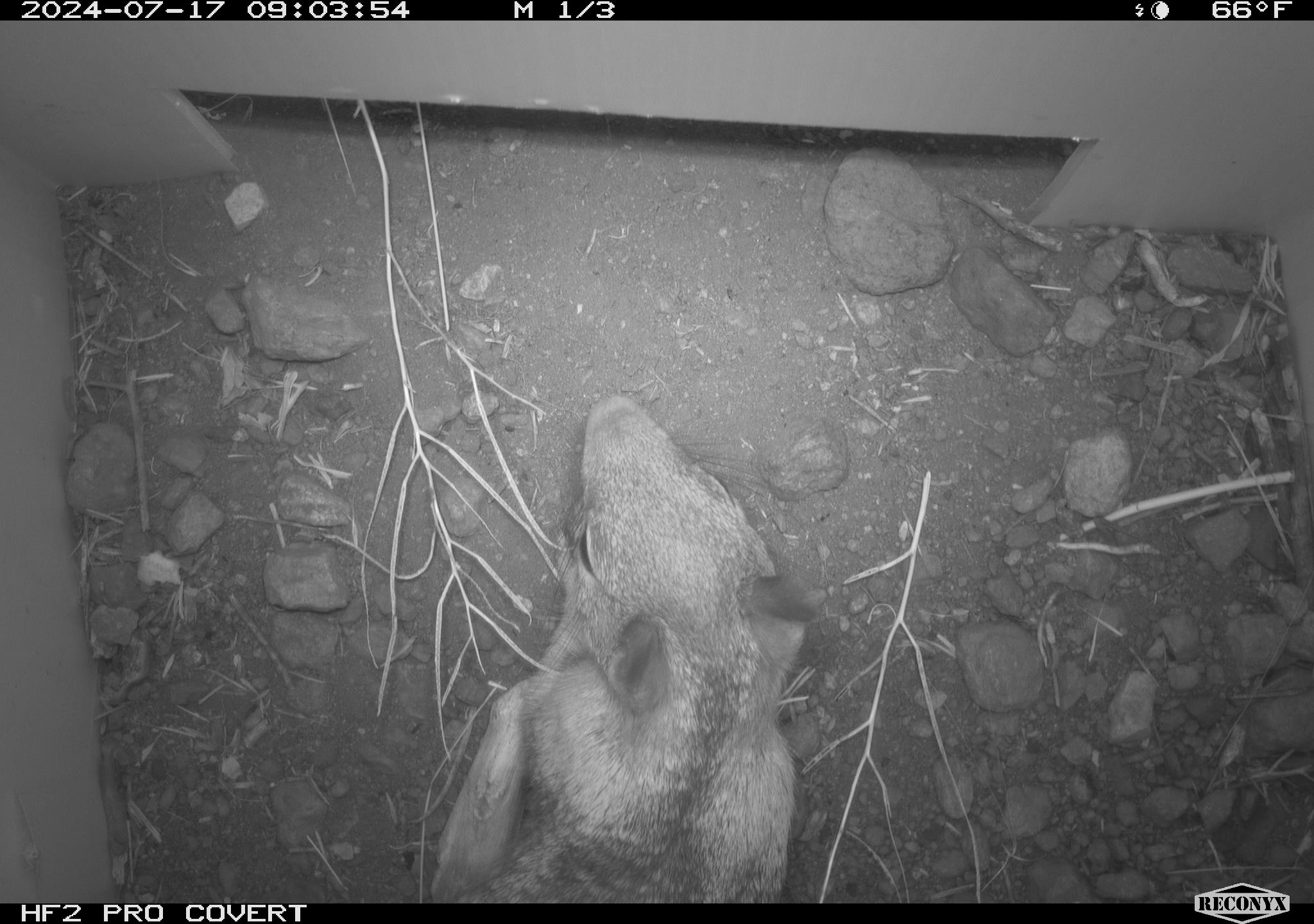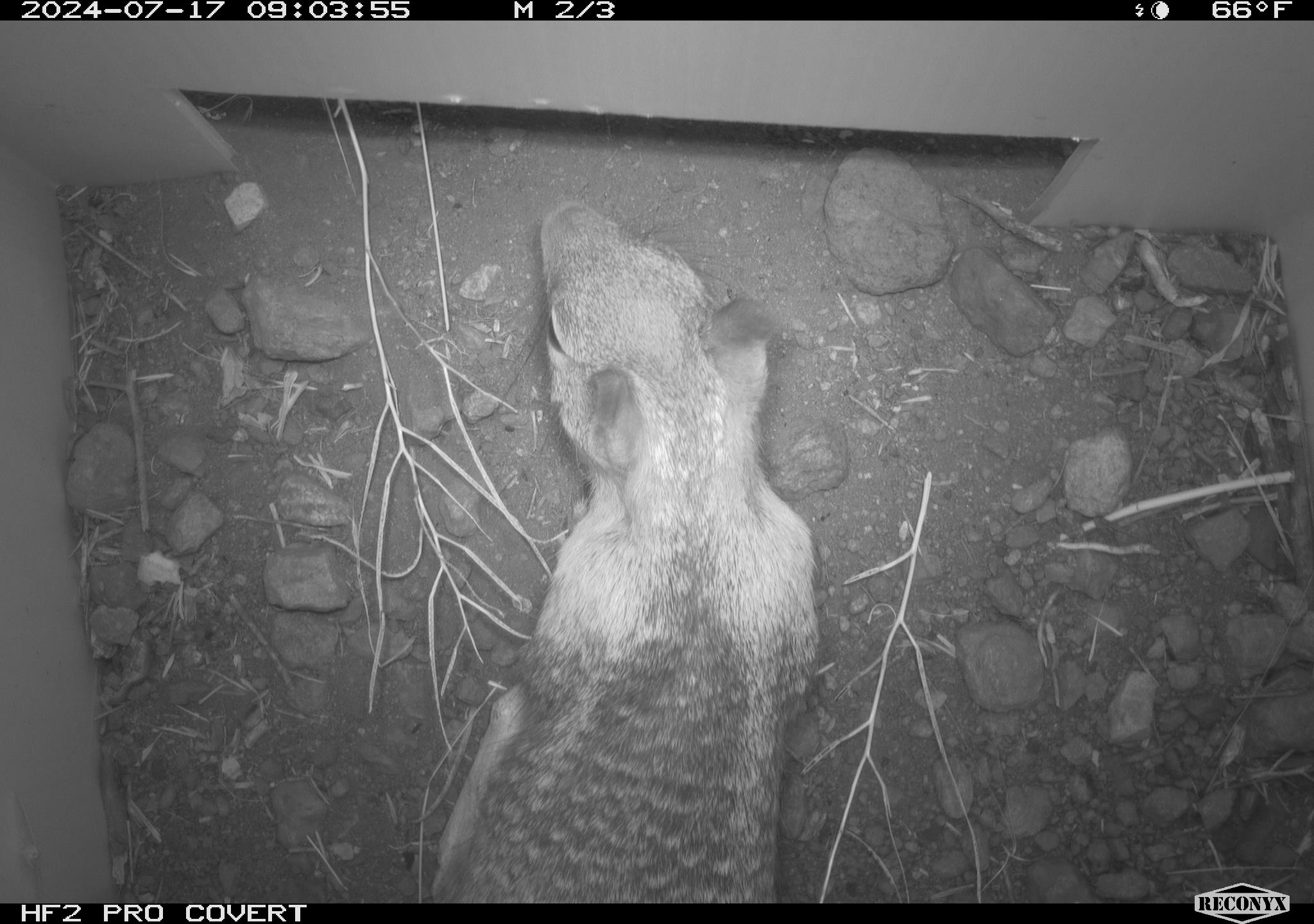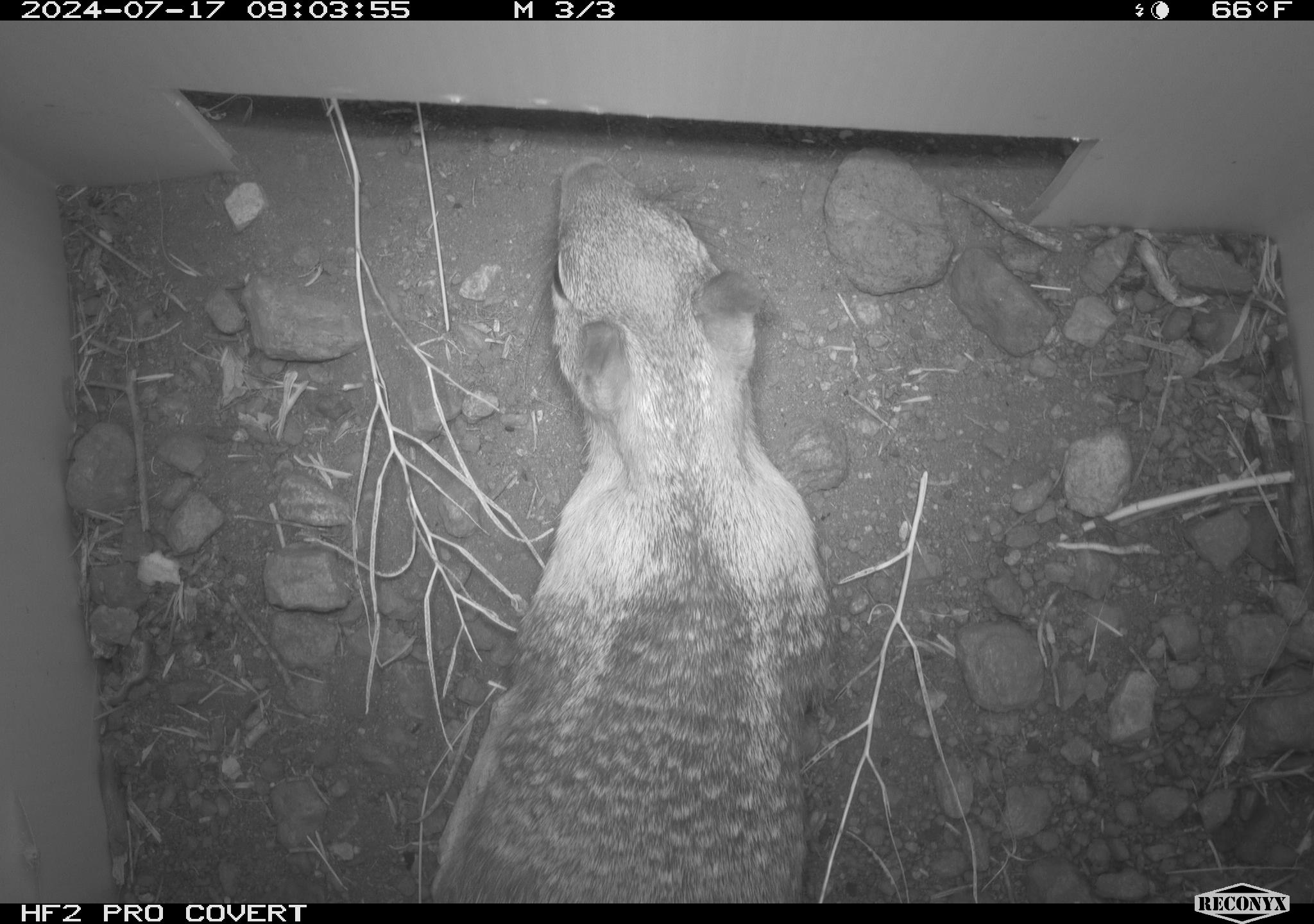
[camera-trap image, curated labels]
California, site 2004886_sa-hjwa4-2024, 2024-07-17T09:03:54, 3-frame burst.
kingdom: Animalia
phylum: Chordata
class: Mammalia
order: Rodentia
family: Sciuridae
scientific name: Sciuridae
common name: squirrels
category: sciuridae family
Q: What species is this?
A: Sciuridae family (squirrels) (Sciuridae).